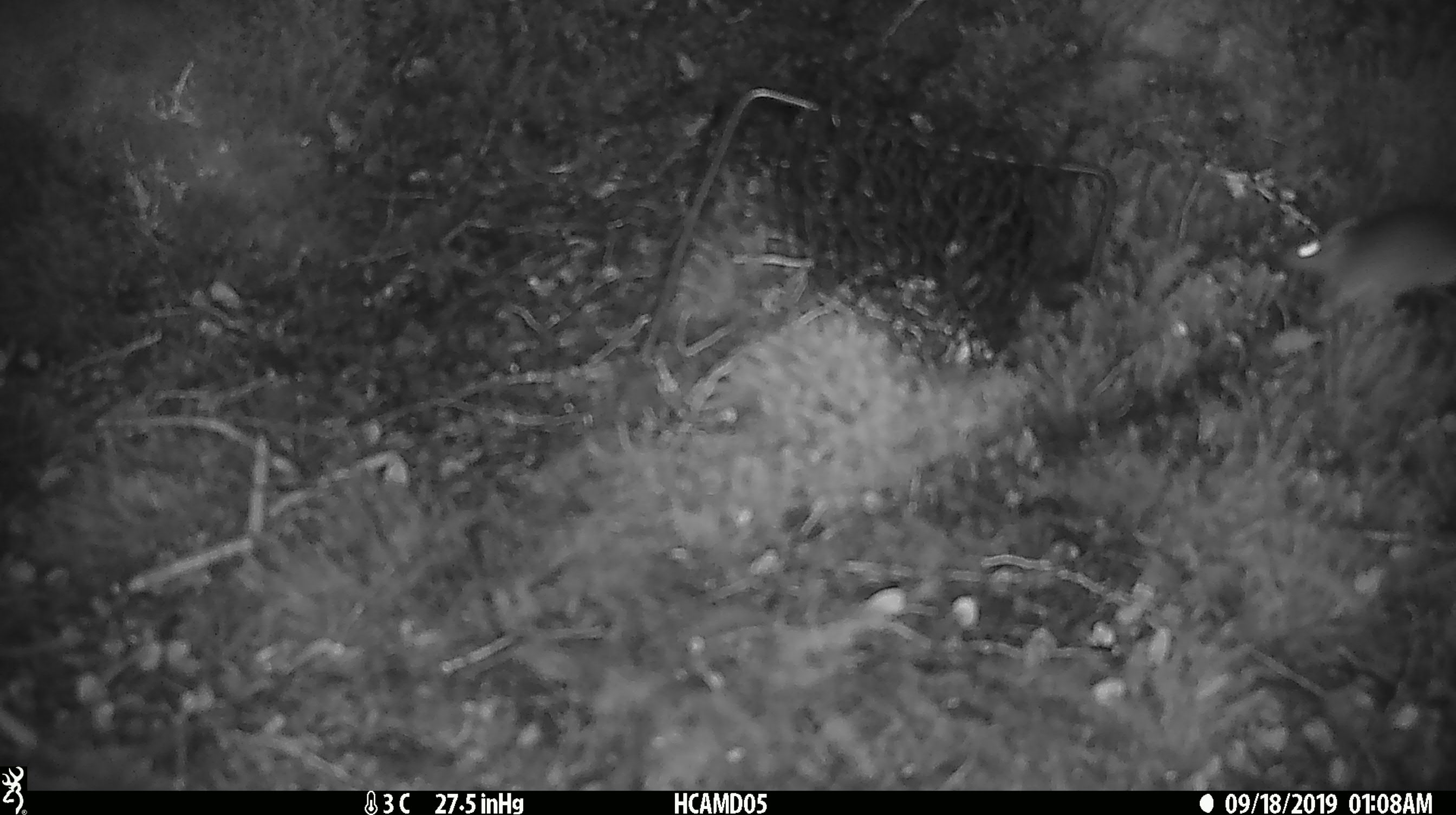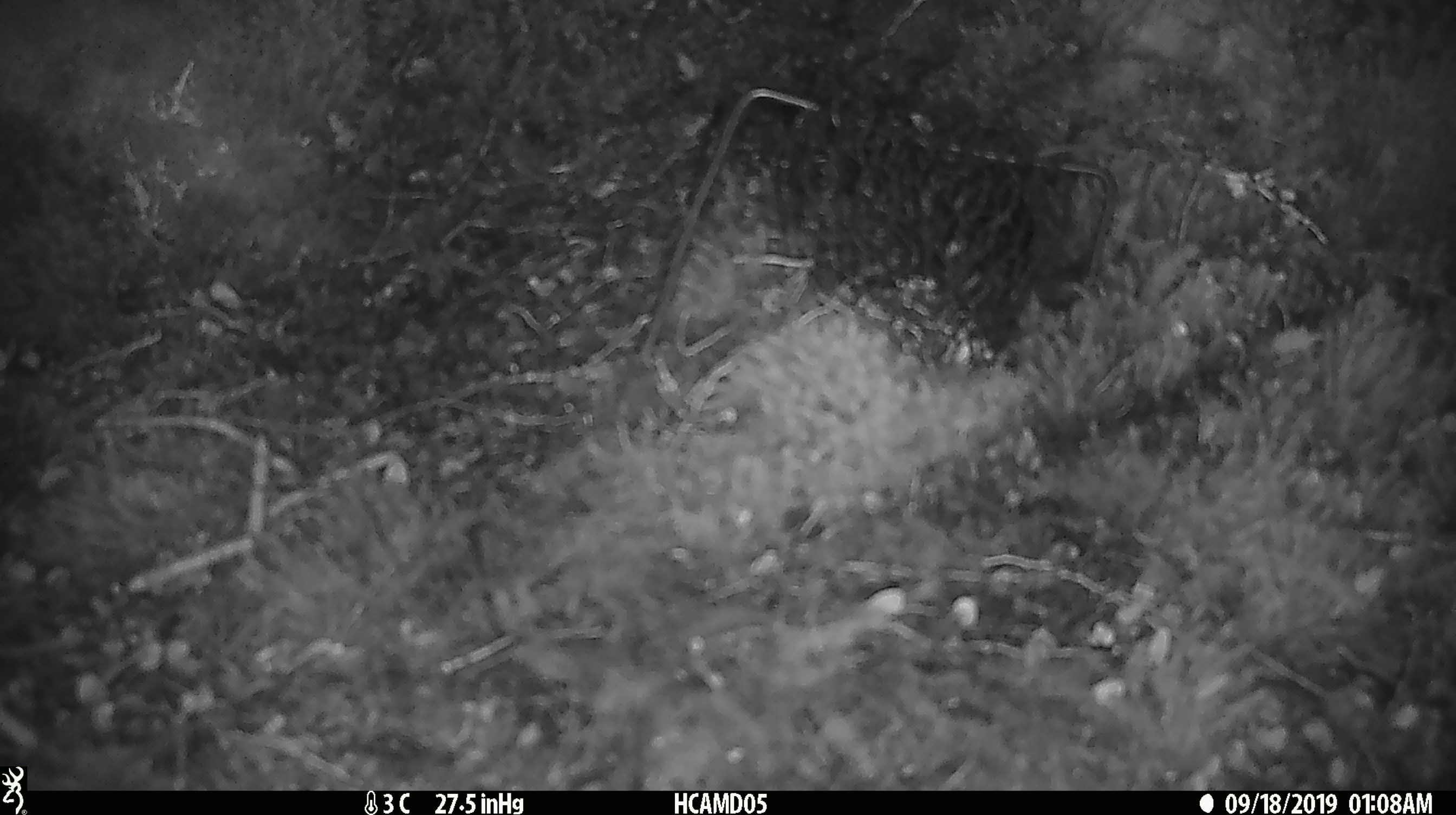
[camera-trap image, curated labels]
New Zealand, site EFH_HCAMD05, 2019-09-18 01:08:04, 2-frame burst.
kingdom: Animalia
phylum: Chordata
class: Mammalia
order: Rodentia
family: Muridae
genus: Mus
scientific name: Mus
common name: mouse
Mouse (Mus).